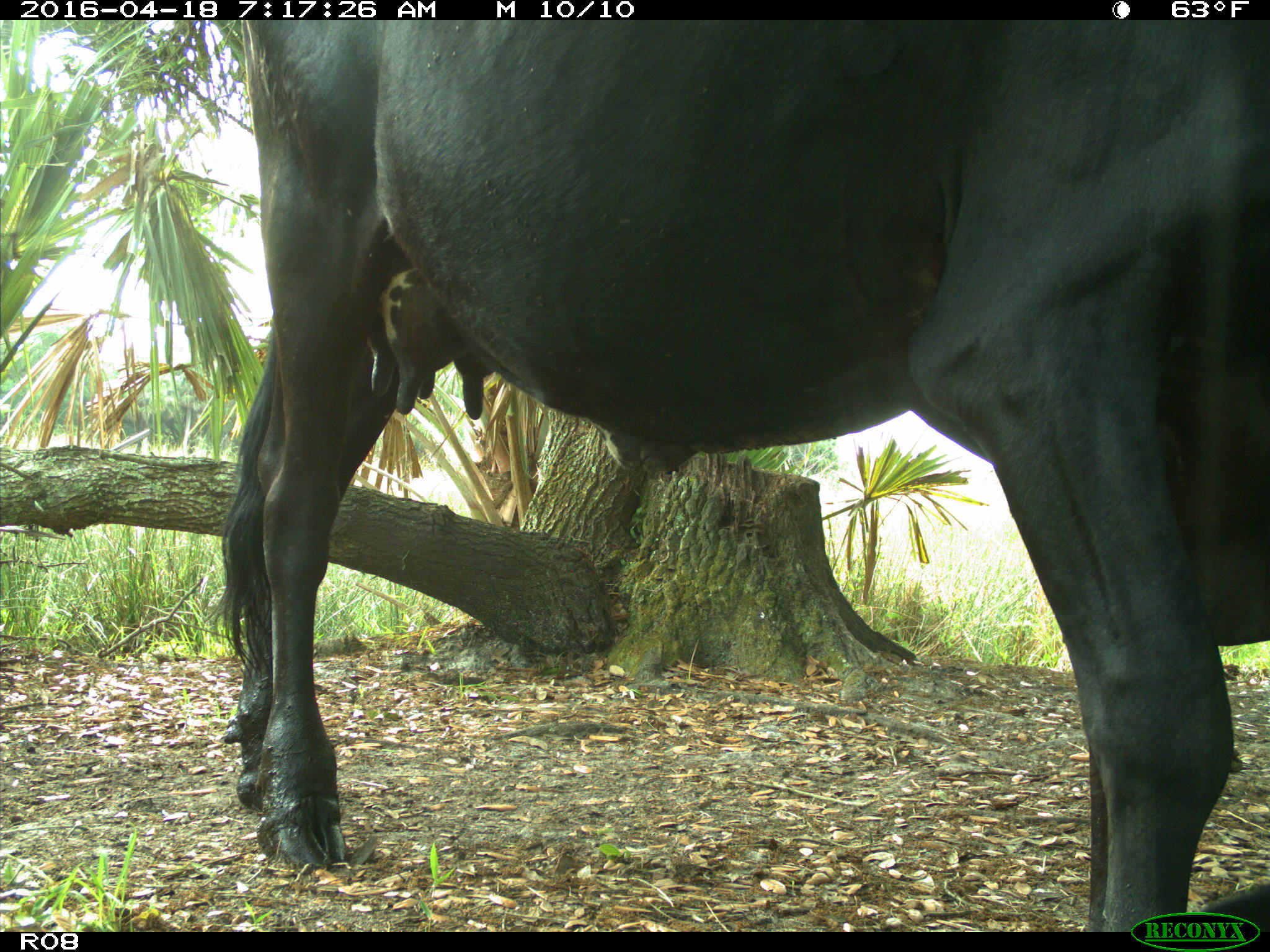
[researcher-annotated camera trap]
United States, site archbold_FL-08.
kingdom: Animalia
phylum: Chordata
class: Mammalia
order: Artiodactyla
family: Bovidae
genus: Bos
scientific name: Bos taurus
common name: domestic cow